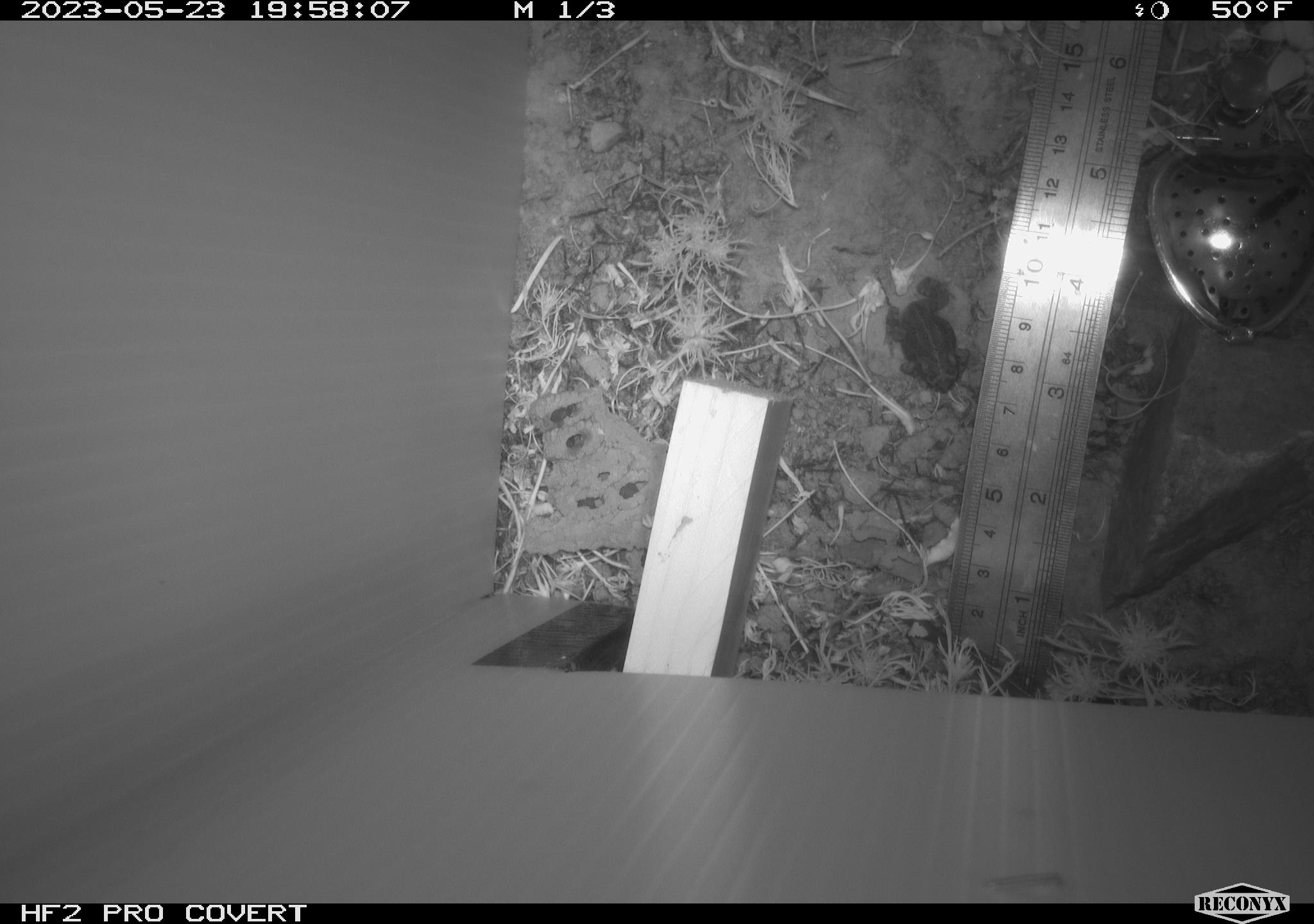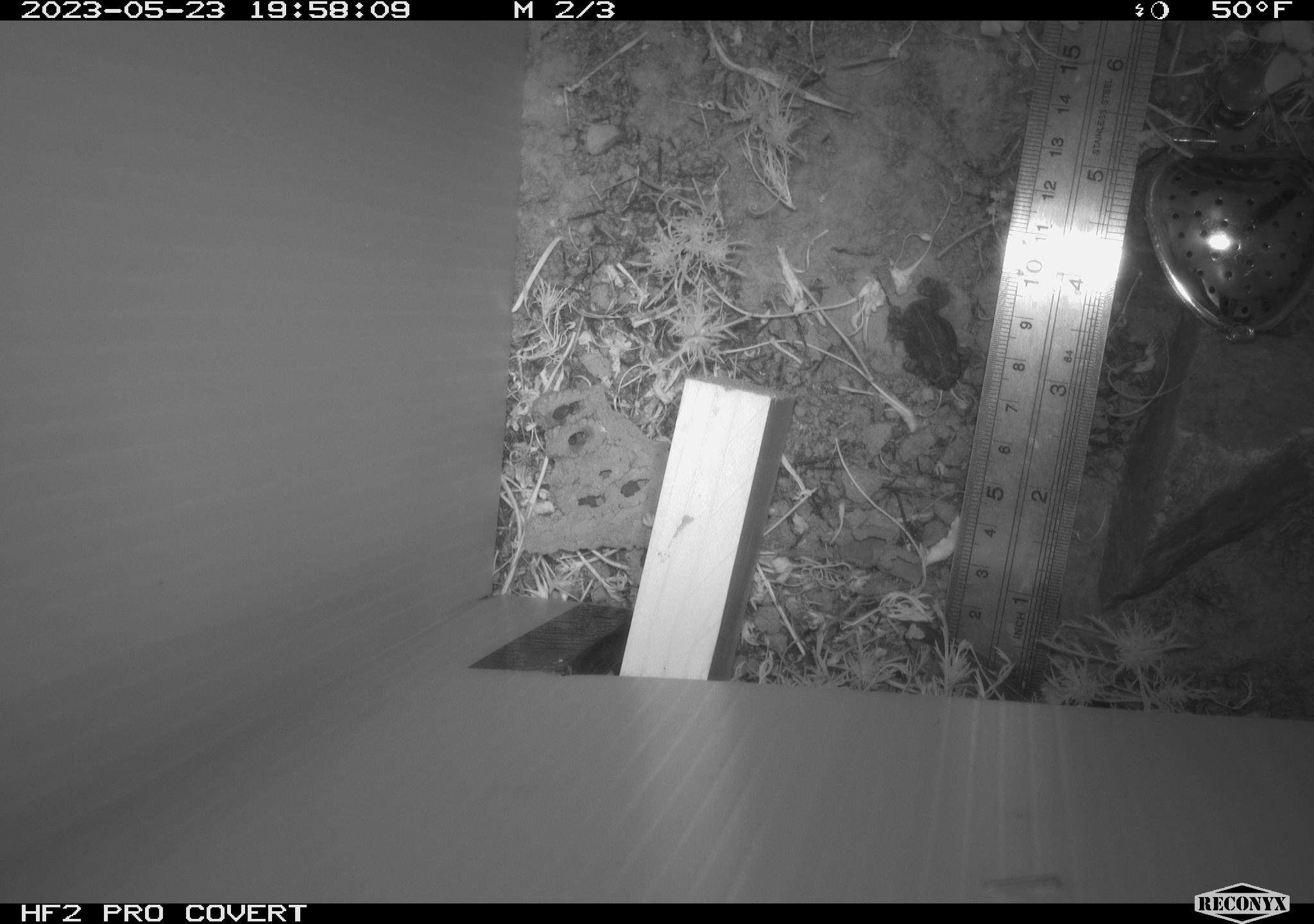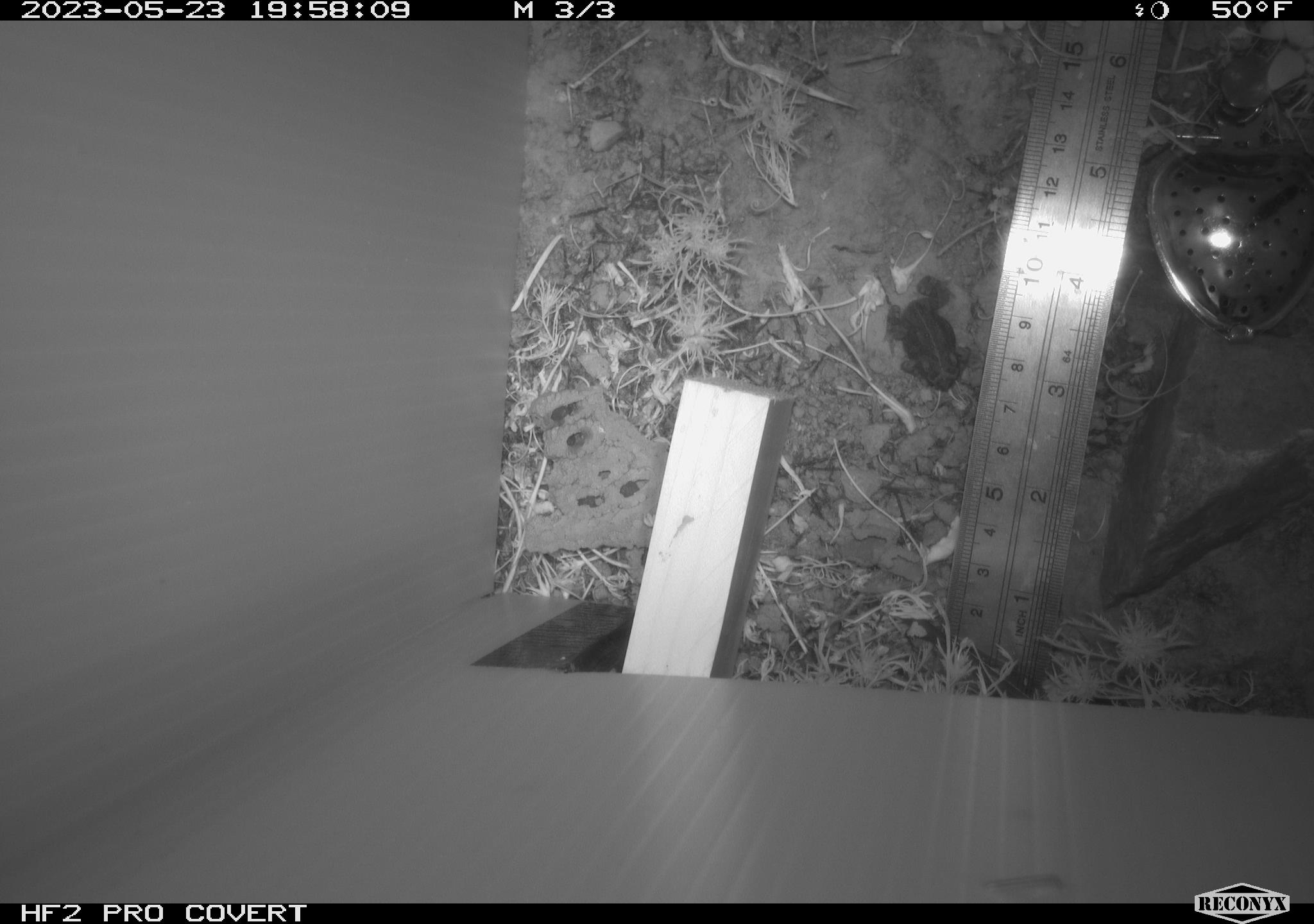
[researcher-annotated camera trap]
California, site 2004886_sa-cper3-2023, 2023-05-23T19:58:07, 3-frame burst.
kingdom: Animalia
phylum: Chordata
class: Amphibia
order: Anura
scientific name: Anura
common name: frogs